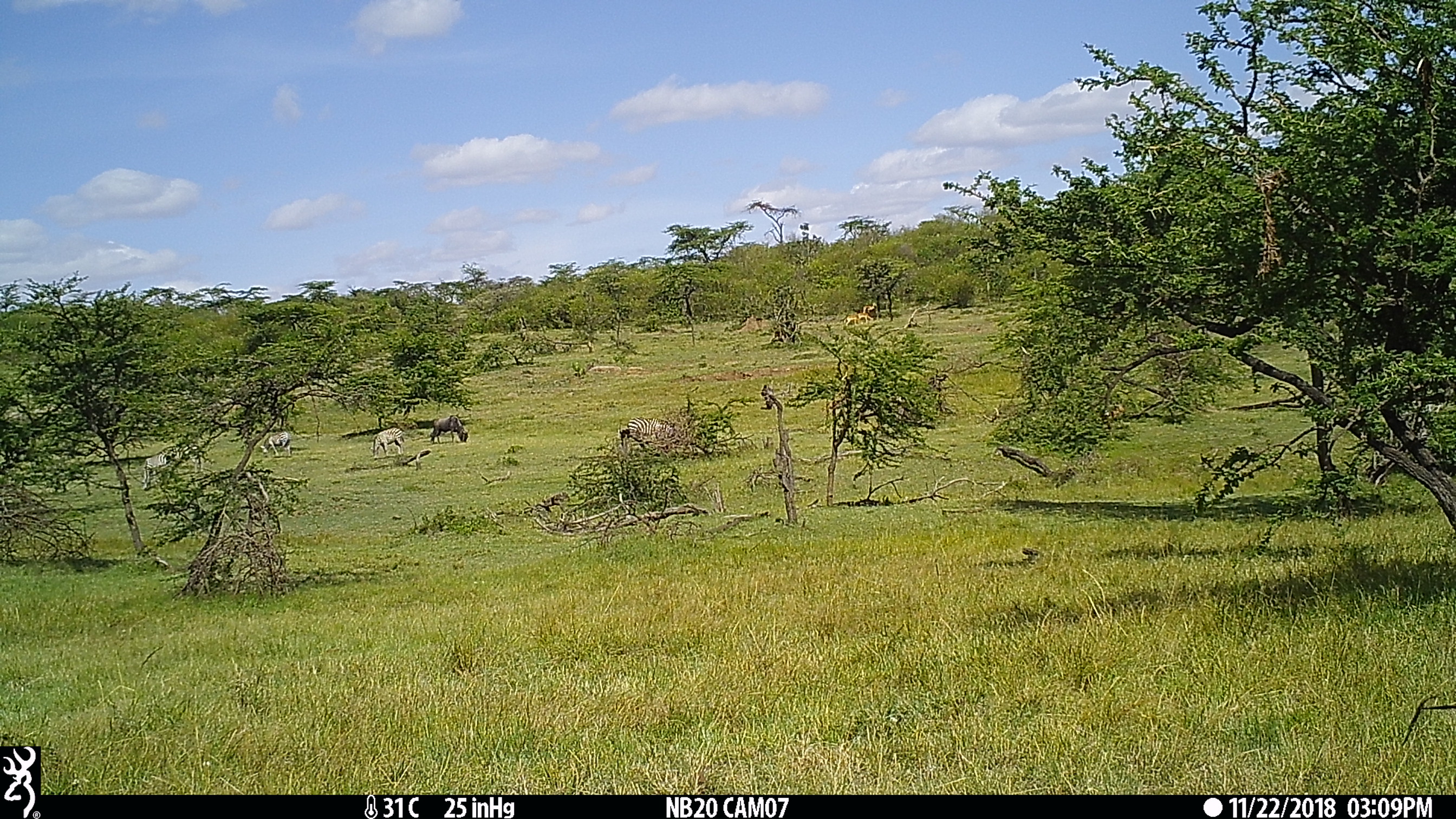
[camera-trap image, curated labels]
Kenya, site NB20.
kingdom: Animalia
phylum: Chordata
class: Mammalia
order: Artiodactyla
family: Bovidae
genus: Connochaetes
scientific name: Connochaetes taurinus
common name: blue wildebeest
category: wildebeest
Wildebeest (blue wildebeest) (Connochaetes taurinus).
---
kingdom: Animalia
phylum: Chordata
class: Mammalia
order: Perissodactyla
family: Equidae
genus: Equus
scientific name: Equus quagga burchellii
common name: burchell's zebra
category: zebra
Zebra (burchell's zebra) (Equus quagga burchellii).